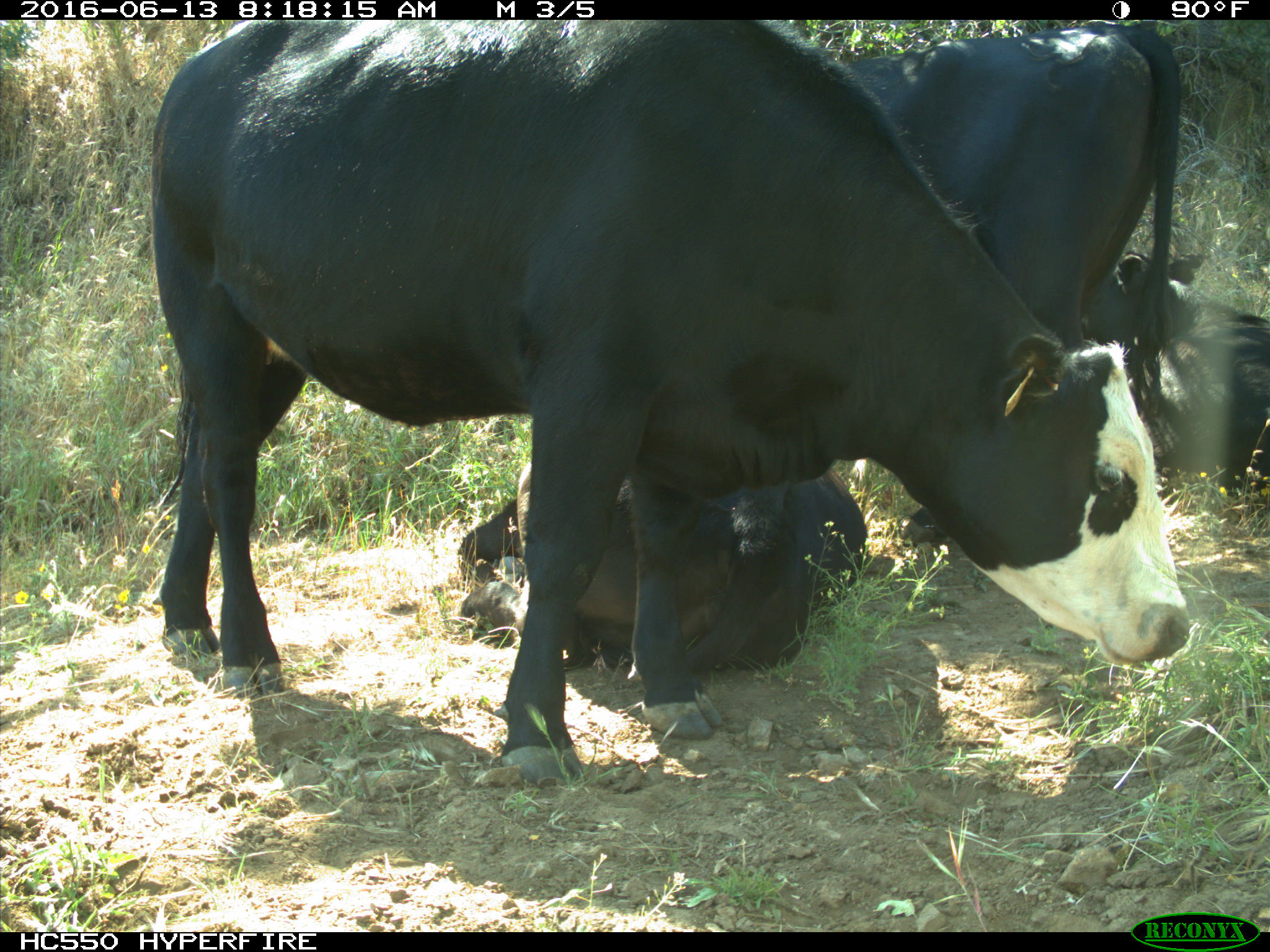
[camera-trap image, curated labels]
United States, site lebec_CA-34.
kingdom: Animalia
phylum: Chordata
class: Mammalia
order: Artiodactyla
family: Bovidae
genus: Bos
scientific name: Bos taurus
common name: domestic cow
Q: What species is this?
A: Bos taurus (domestic cow).